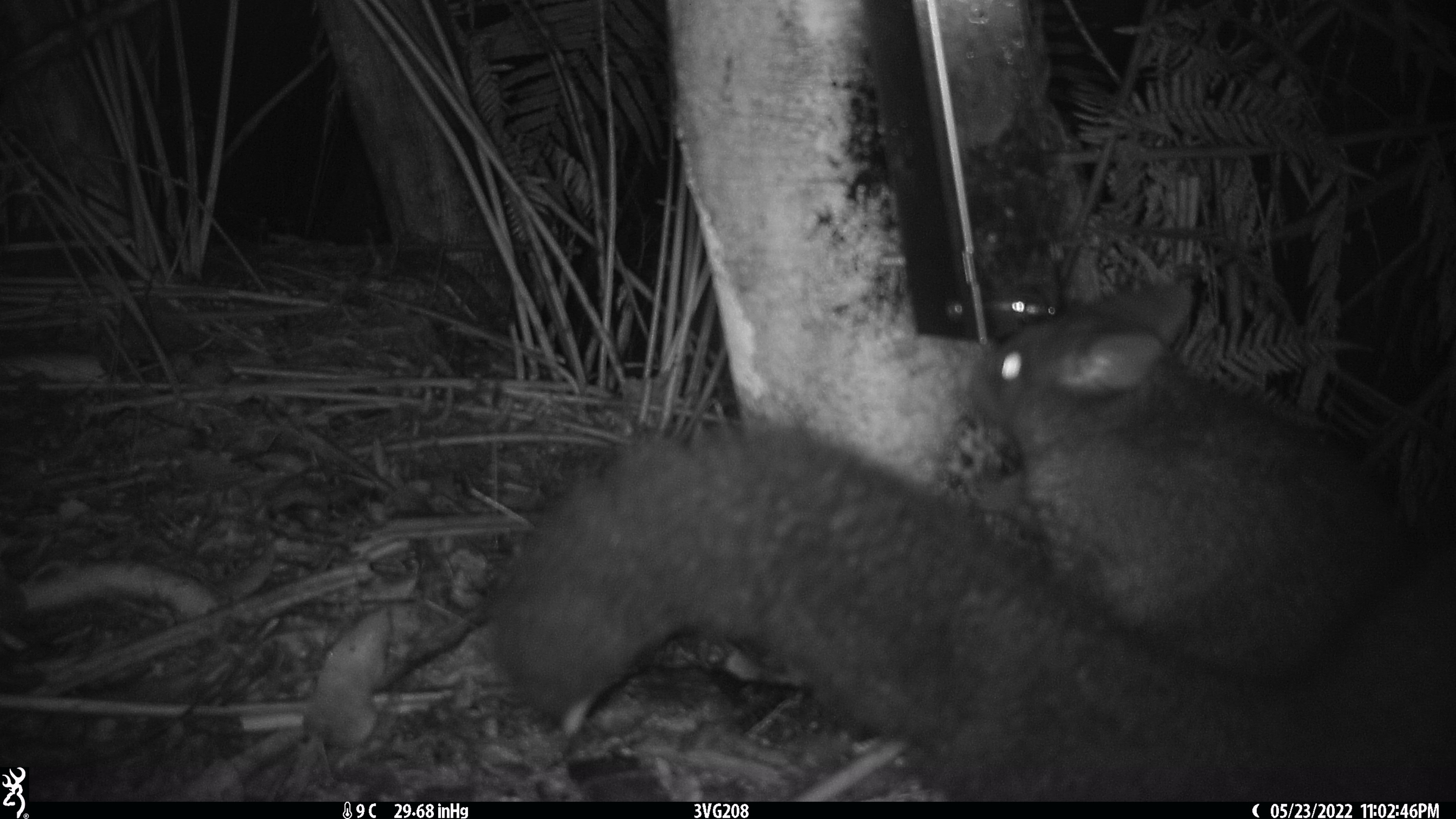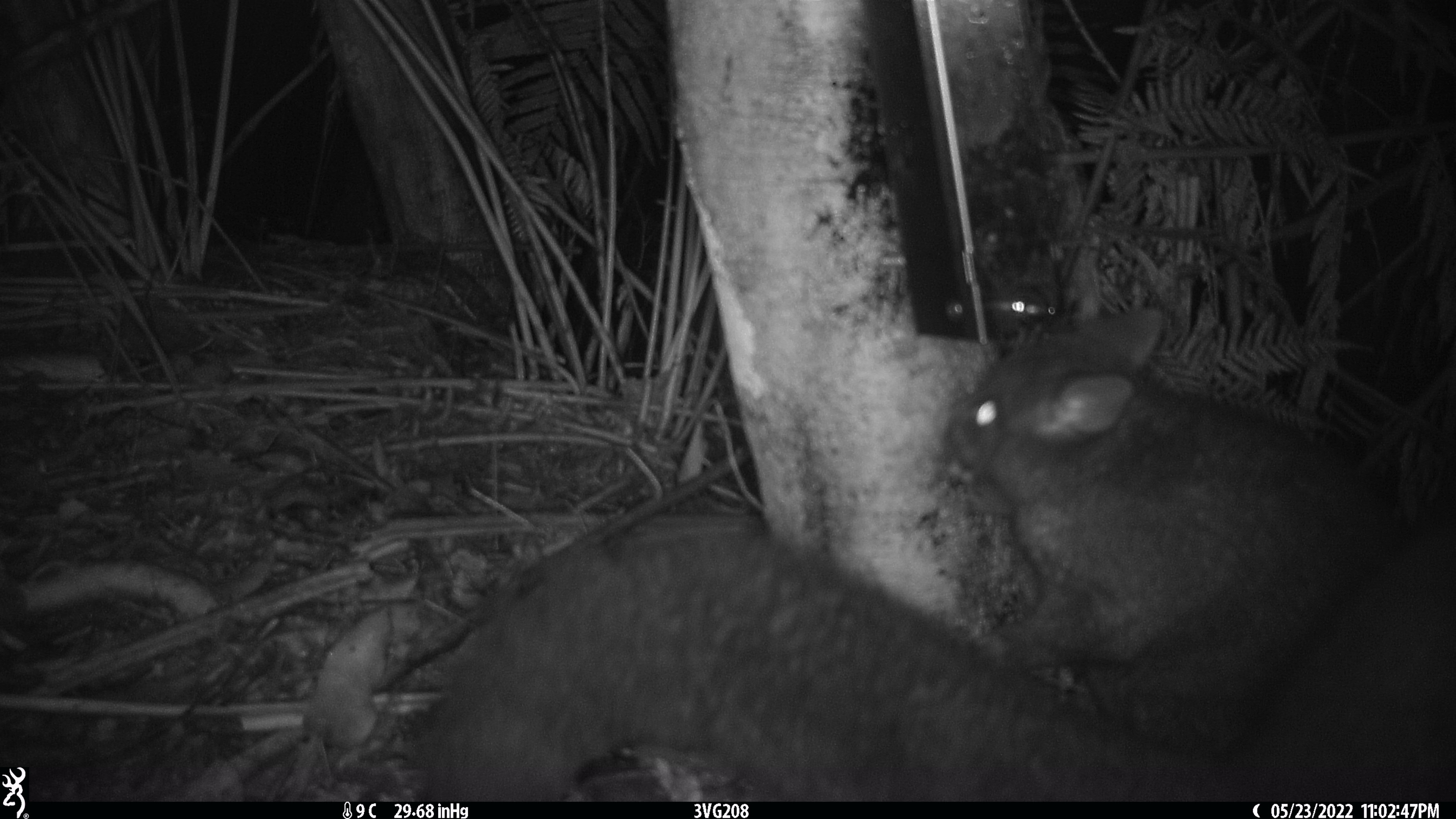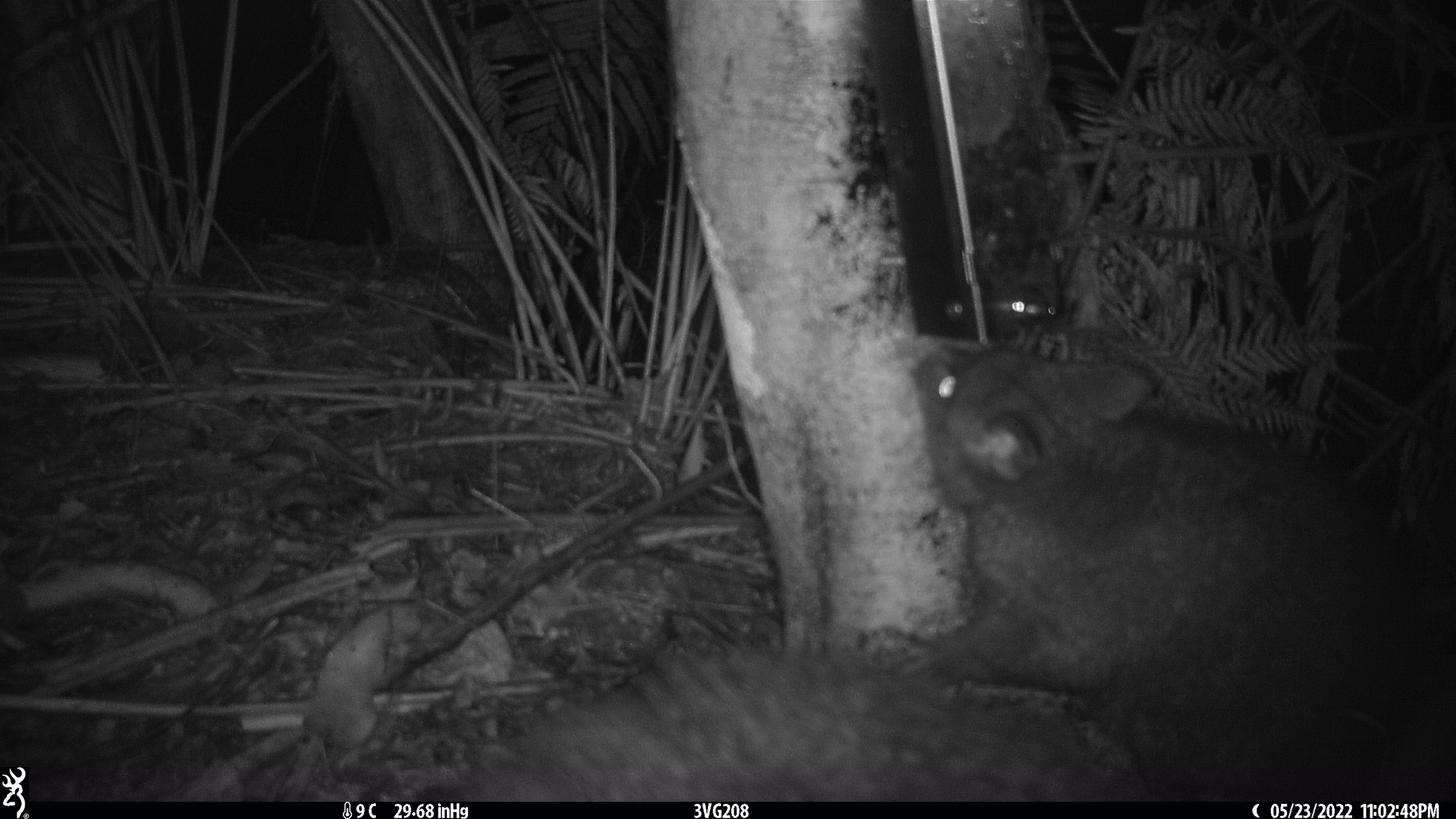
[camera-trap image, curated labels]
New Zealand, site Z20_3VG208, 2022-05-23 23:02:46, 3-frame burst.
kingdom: Animalia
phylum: Chordata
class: Mammalia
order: Diprotodontia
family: Phalangeridae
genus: Trichosurus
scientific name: Trichosurus vulpecula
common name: common brushtail possum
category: possum